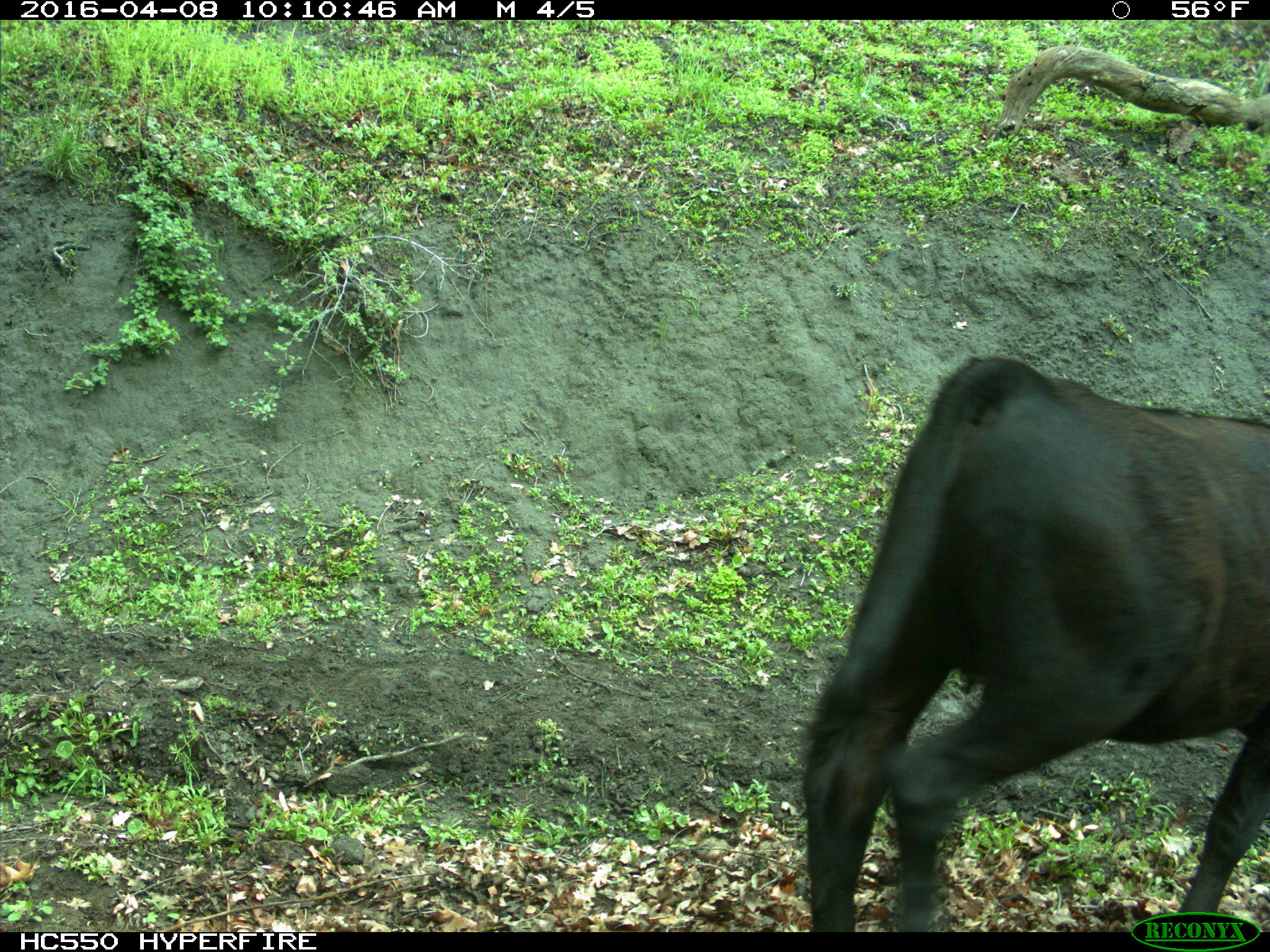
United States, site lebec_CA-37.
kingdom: Animalia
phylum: Chordata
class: Mammalia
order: Artiodactyla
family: Bovidae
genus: Bos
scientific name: Bos taurus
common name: domestic cow